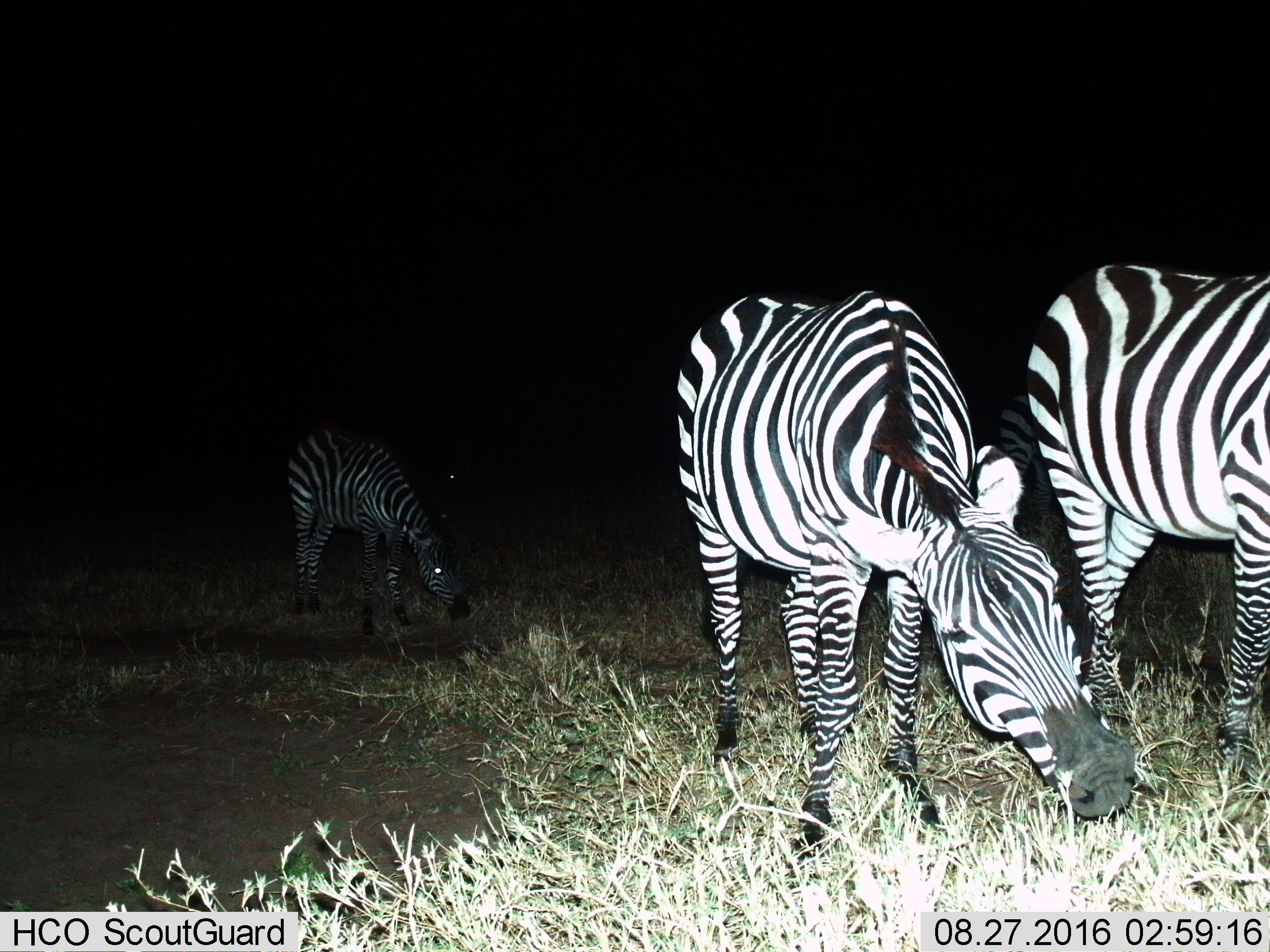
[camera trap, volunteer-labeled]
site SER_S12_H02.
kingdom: Animalia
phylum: Chordata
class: Mammalia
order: Perissodactyla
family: Equidae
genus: Equus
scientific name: Equus quagga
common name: plains zebra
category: zebraplains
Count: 3.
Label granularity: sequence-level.